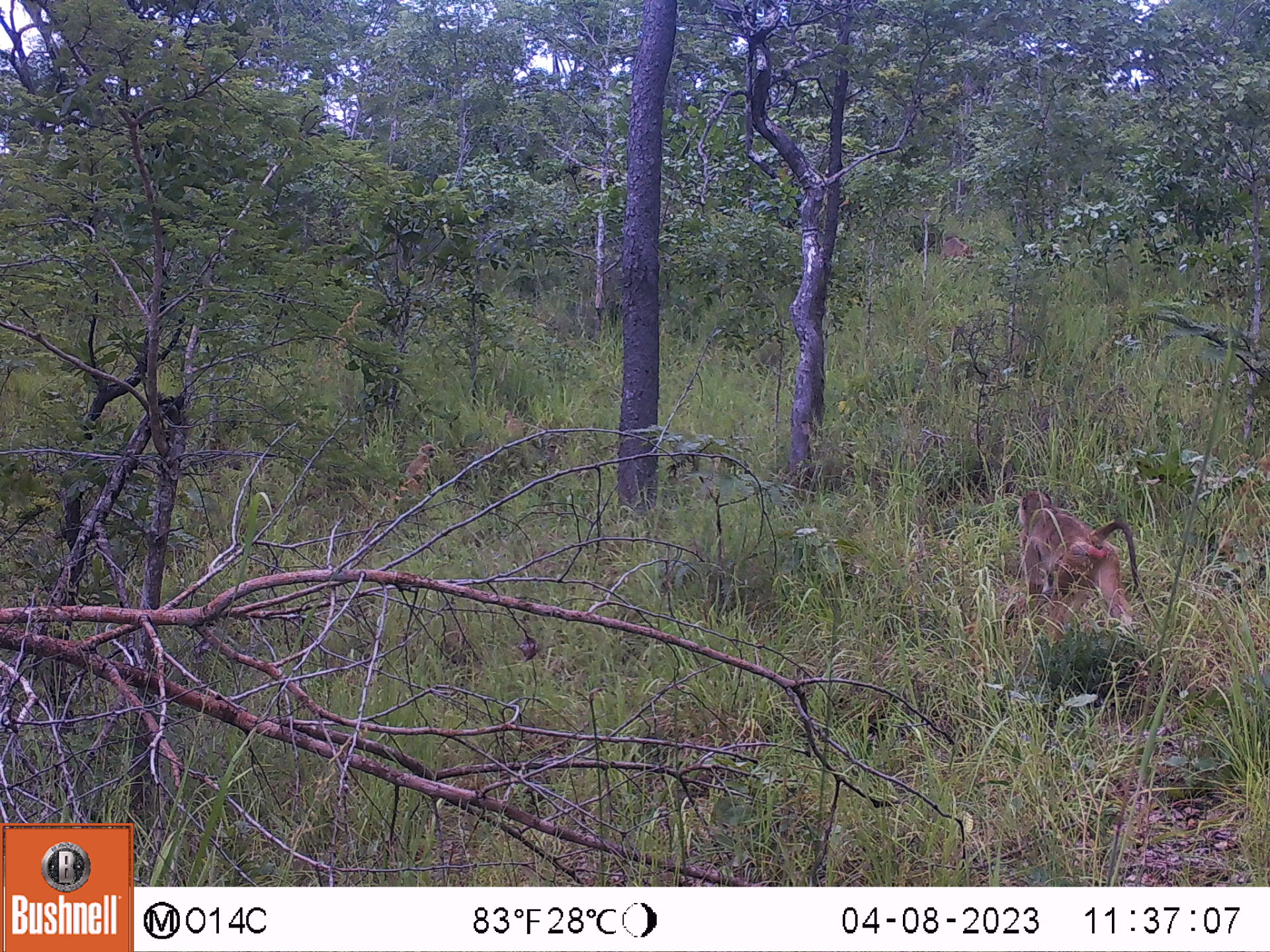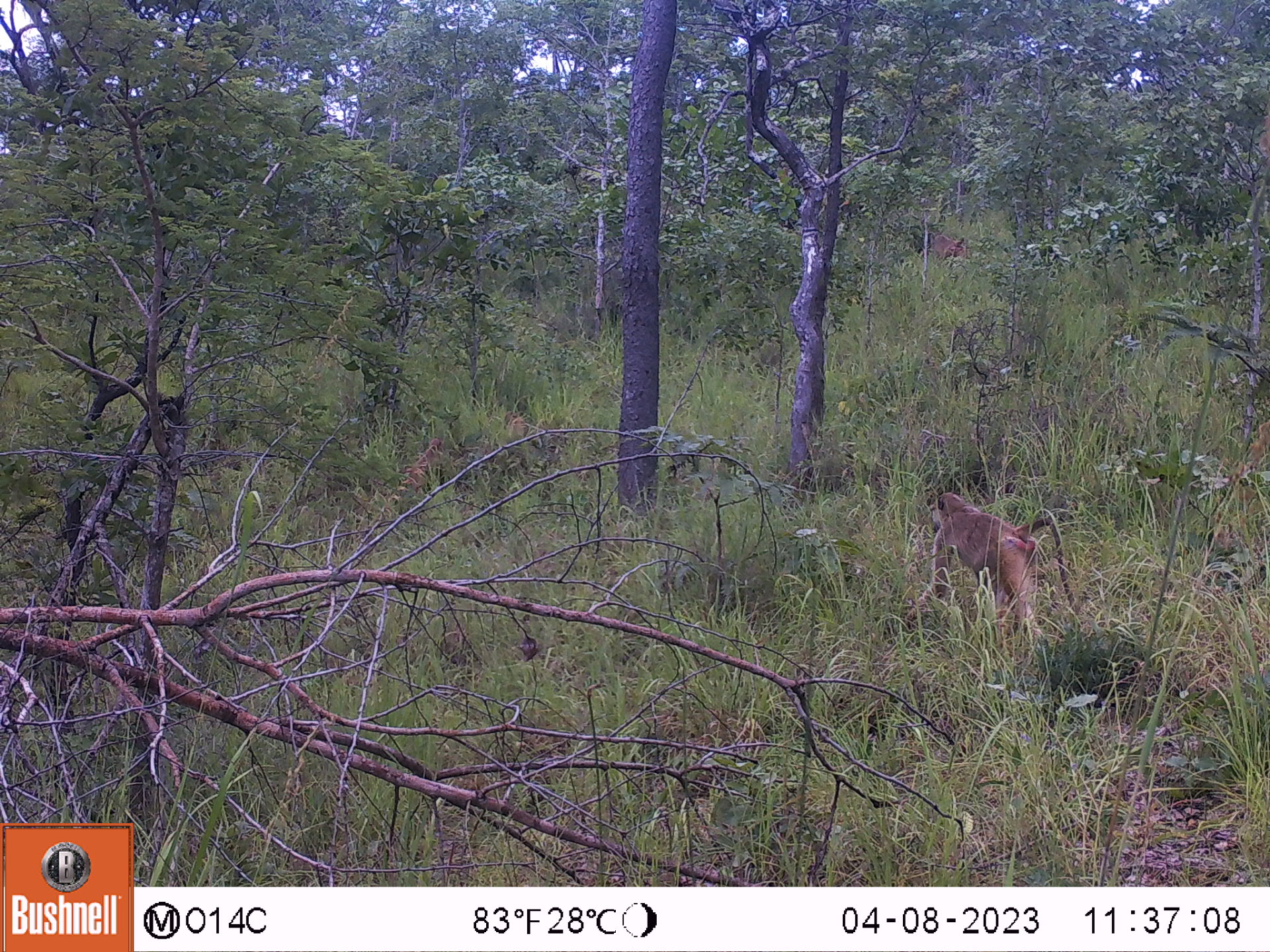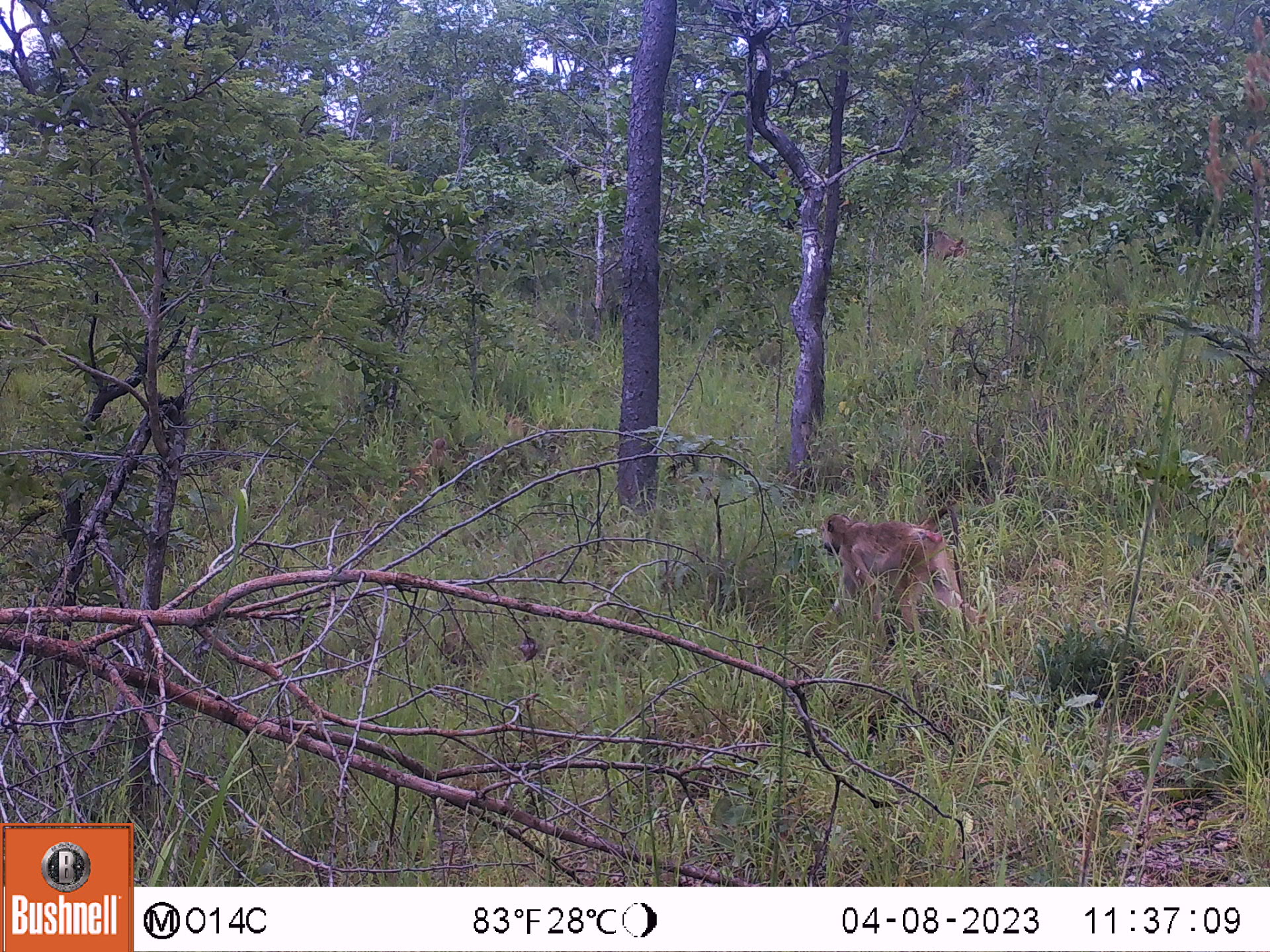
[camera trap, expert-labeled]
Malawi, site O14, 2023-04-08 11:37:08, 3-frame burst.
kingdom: Animalia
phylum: Chordata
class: Mammalia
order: Primates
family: Cercopithecidae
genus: Papio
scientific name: Papio cynocephalus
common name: yellow baboon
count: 3